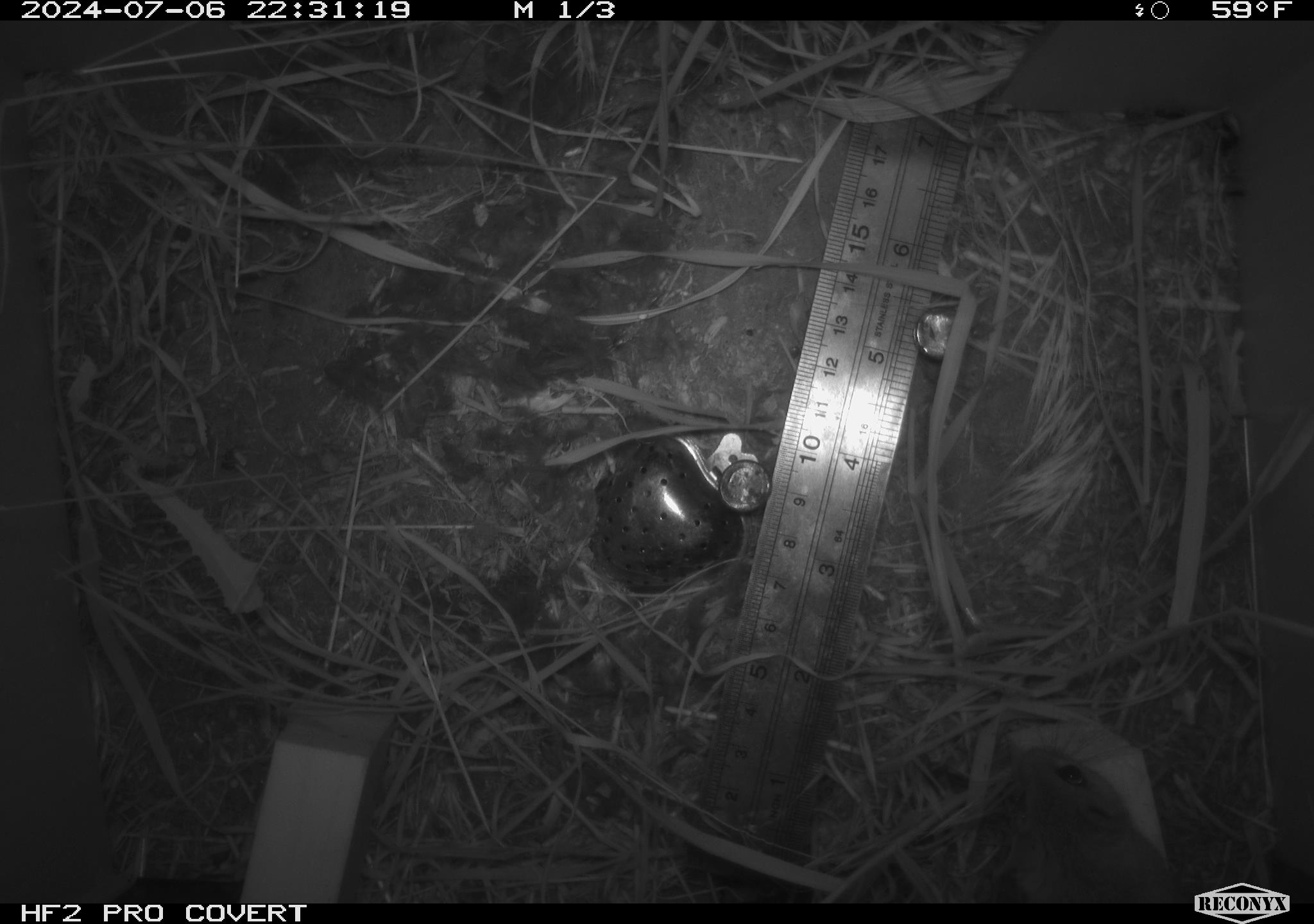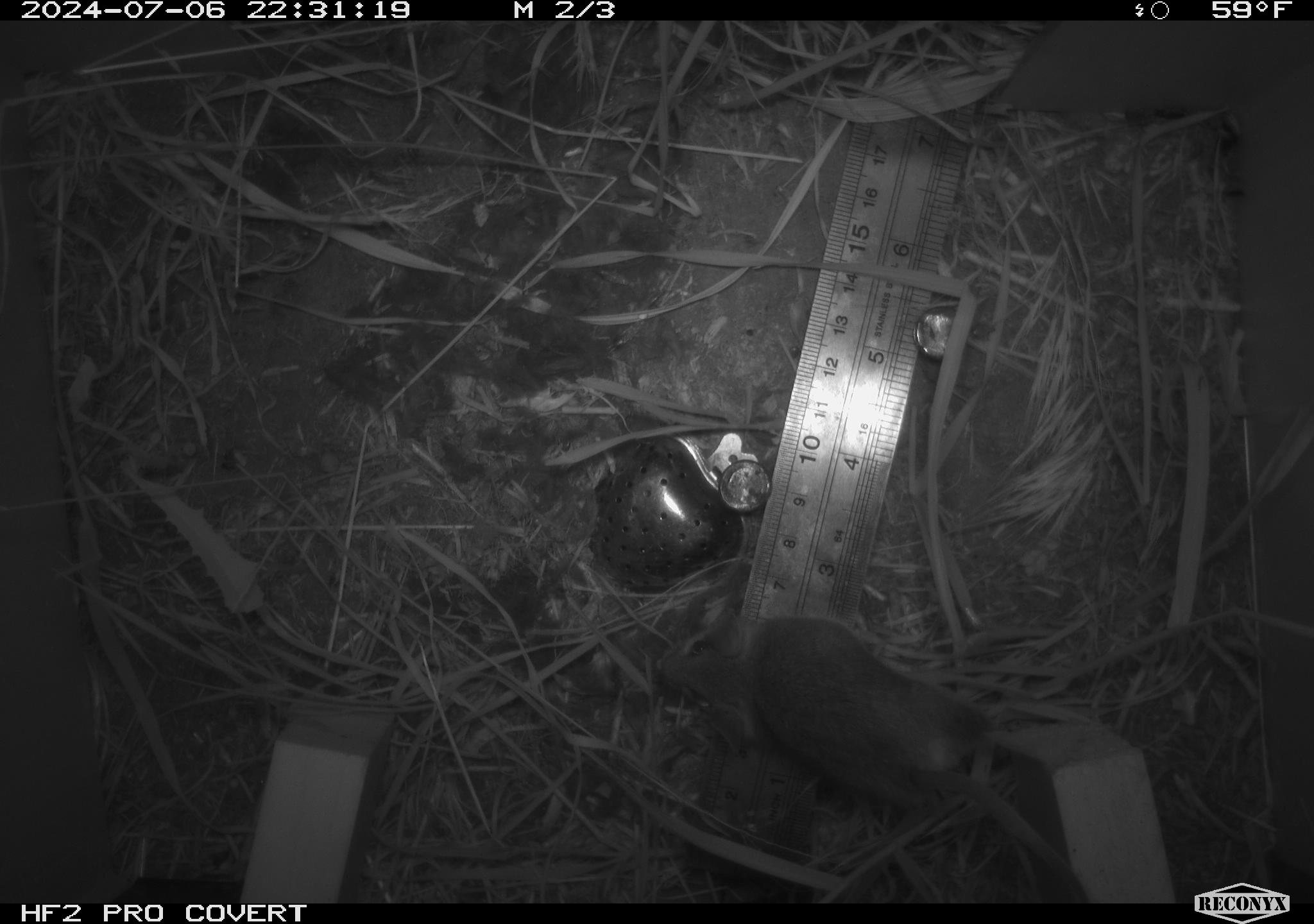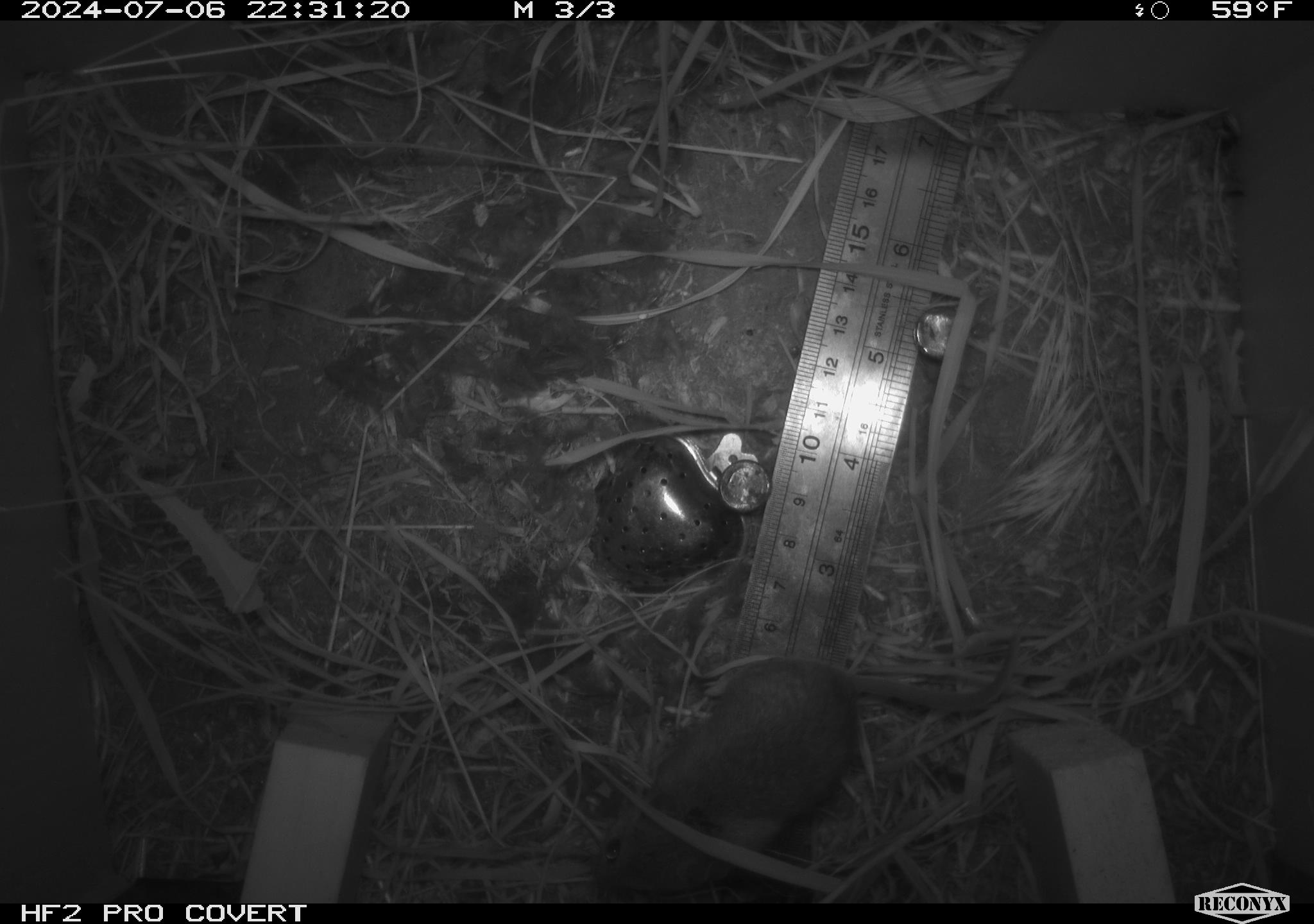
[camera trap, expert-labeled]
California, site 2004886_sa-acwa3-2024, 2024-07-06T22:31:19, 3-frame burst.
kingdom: Animalia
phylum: Chordata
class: Mammalia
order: Rodentia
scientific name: Rodentia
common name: mouse species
Mouse species (Rodentia).